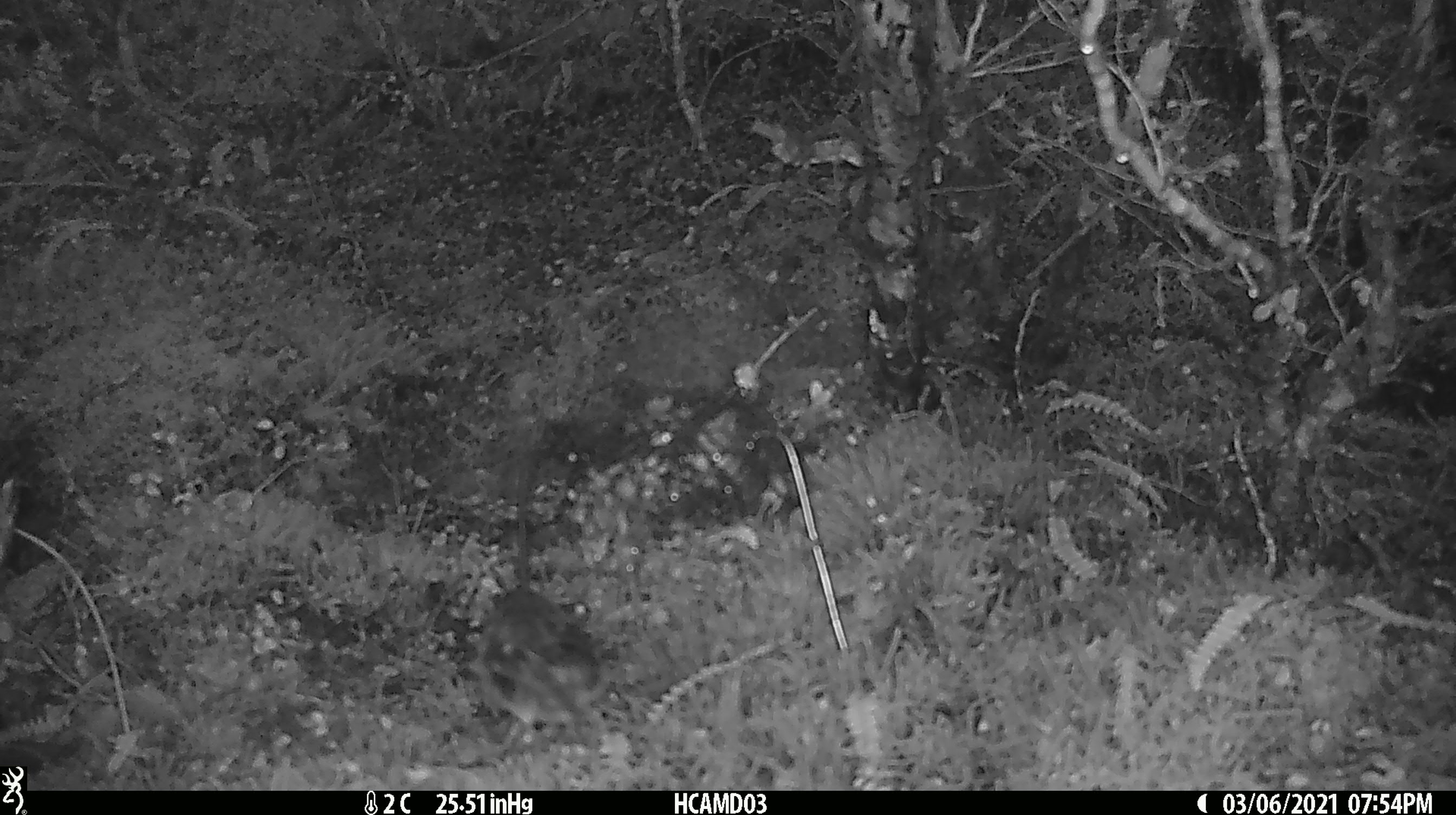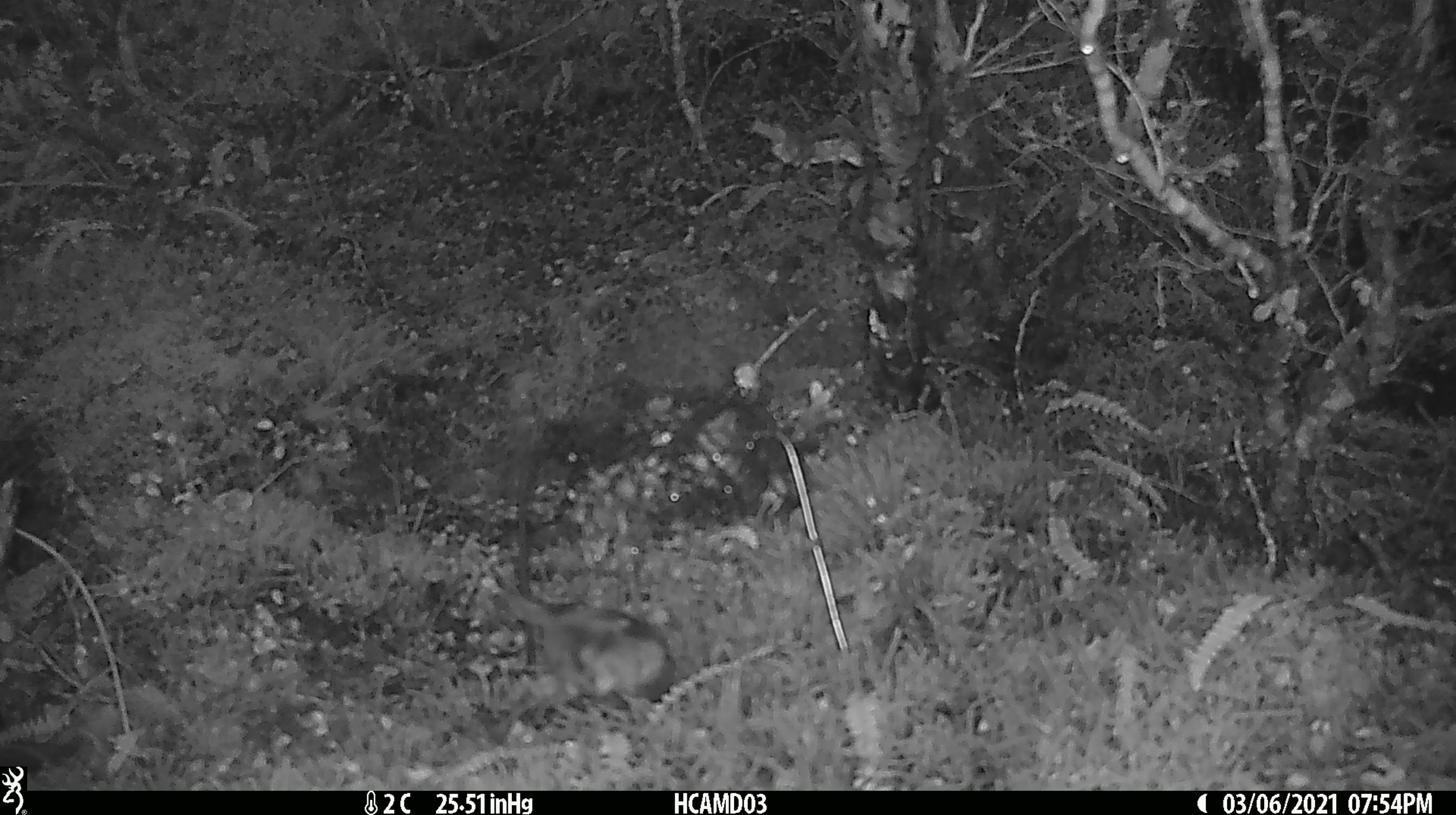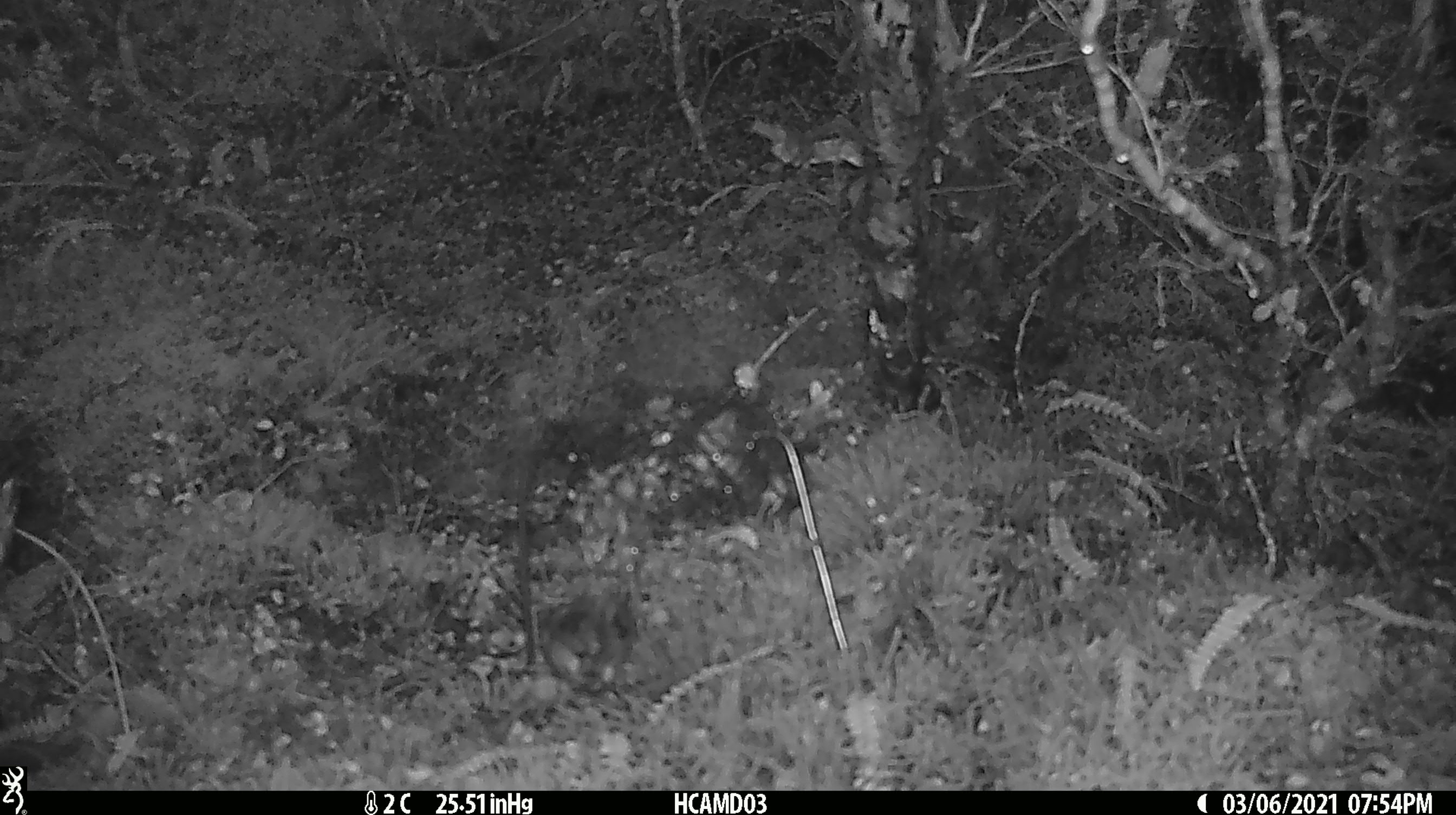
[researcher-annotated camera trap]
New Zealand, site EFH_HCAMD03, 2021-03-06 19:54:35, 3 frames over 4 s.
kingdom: Animalia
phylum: Chordata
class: Aves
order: Passeriformes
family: Petroicidae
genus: Petroica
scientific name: Petroica macrocephala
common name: tomtit